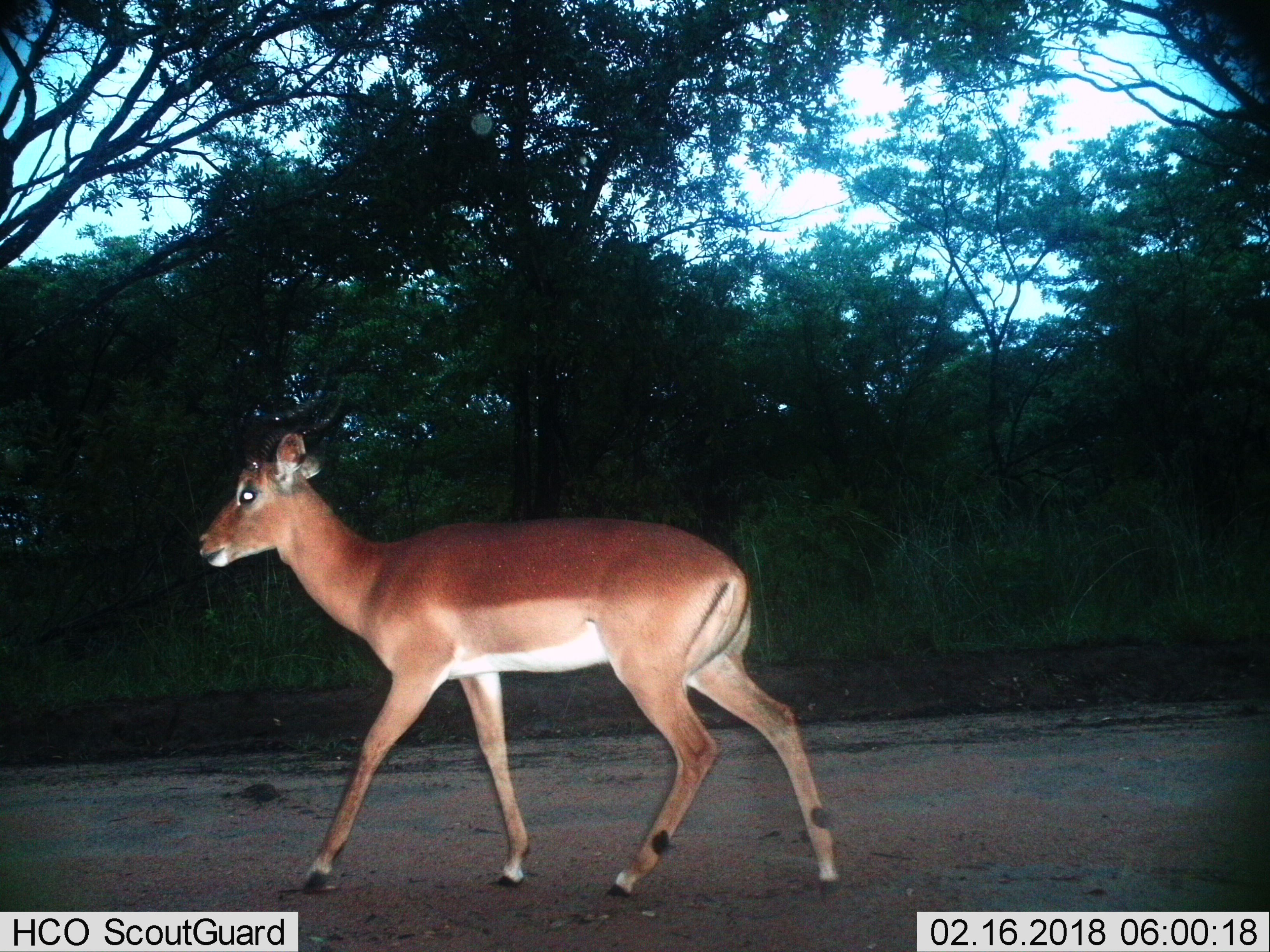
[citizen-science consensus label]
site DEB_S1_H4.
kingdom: Animalia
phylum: Chordata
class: Mammalia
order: Artiodactyla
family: Bovidae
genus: Aepyceros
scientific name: Aepyceros melampus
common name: impala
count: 1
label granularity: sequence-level